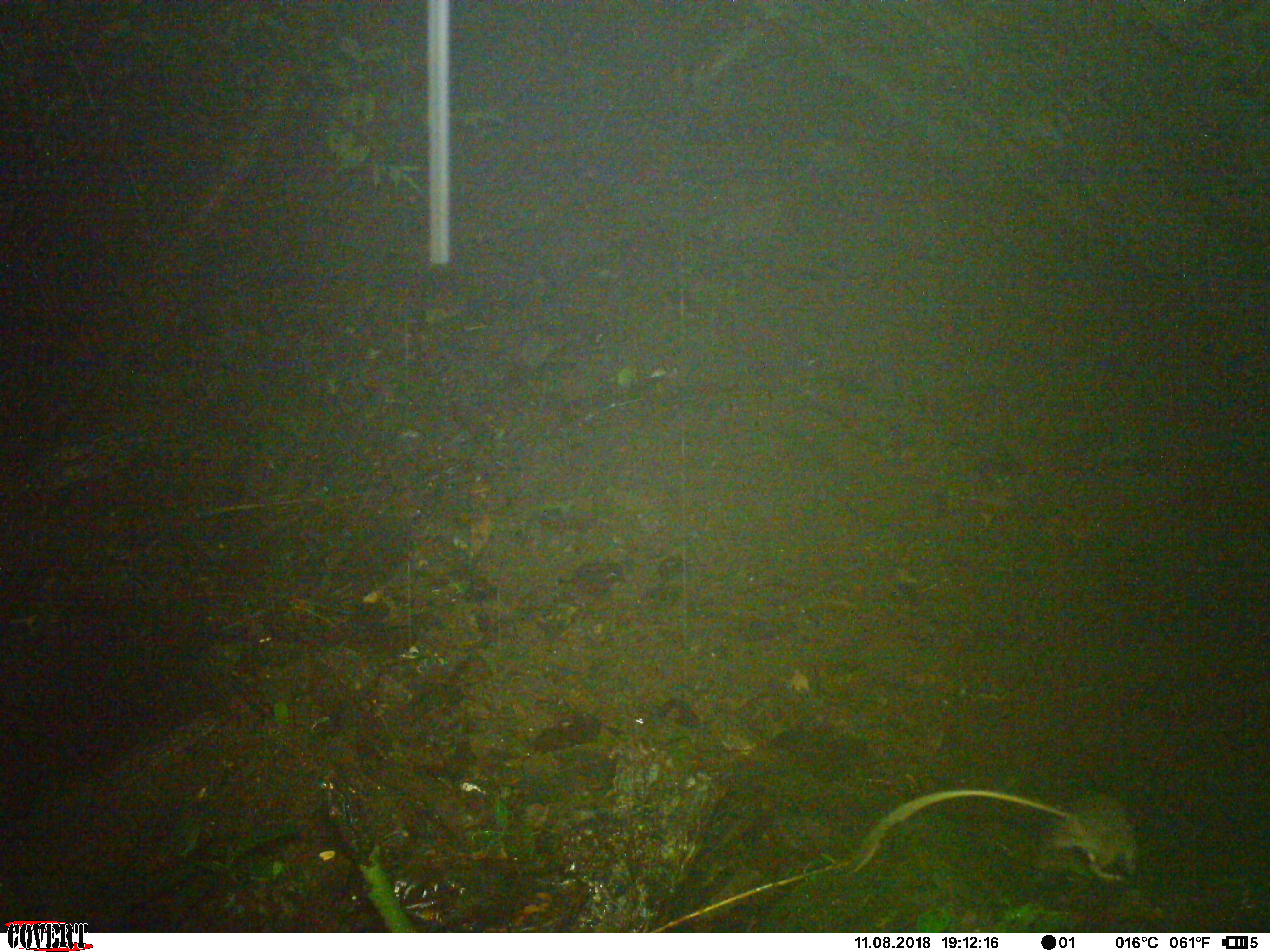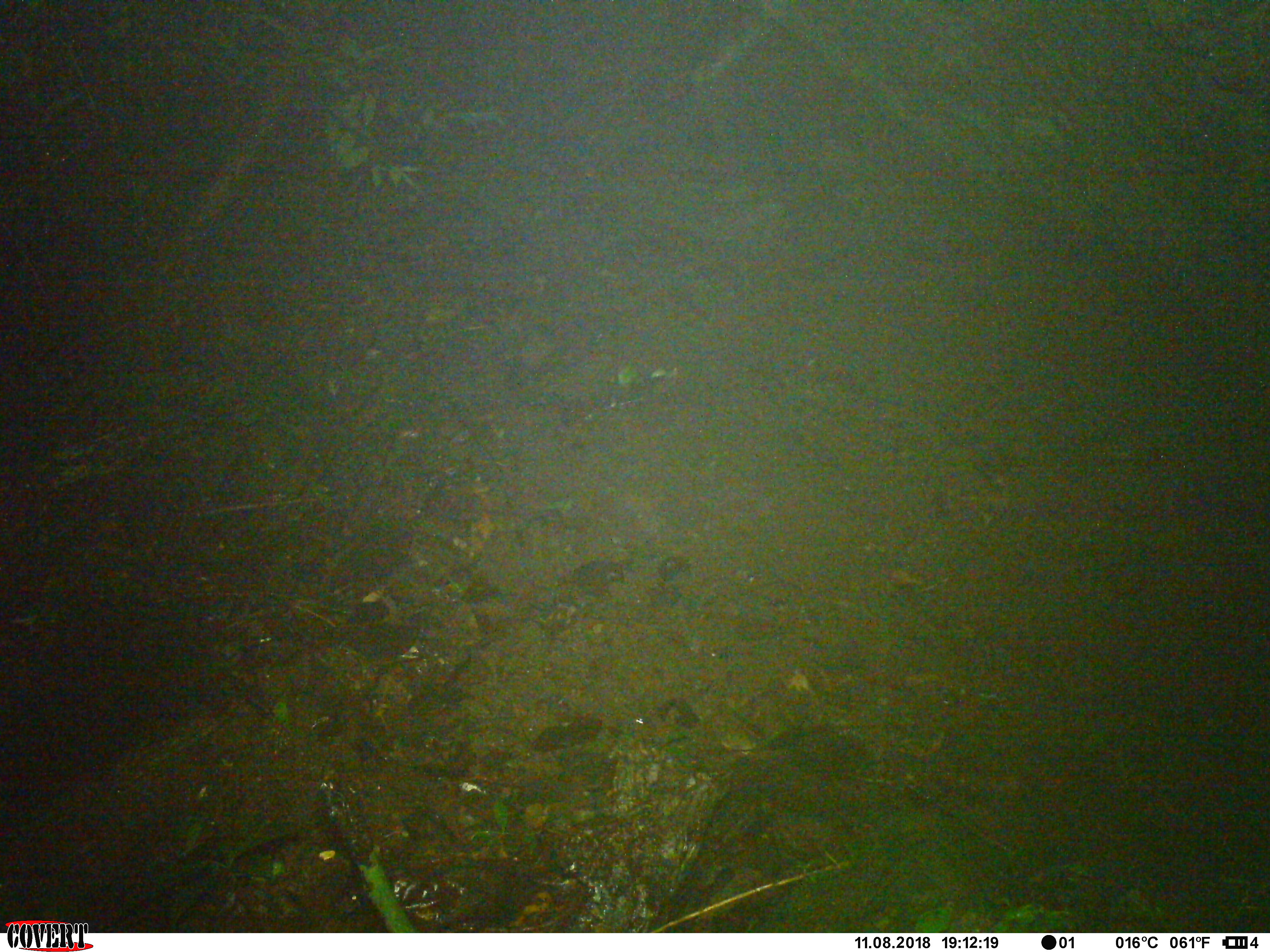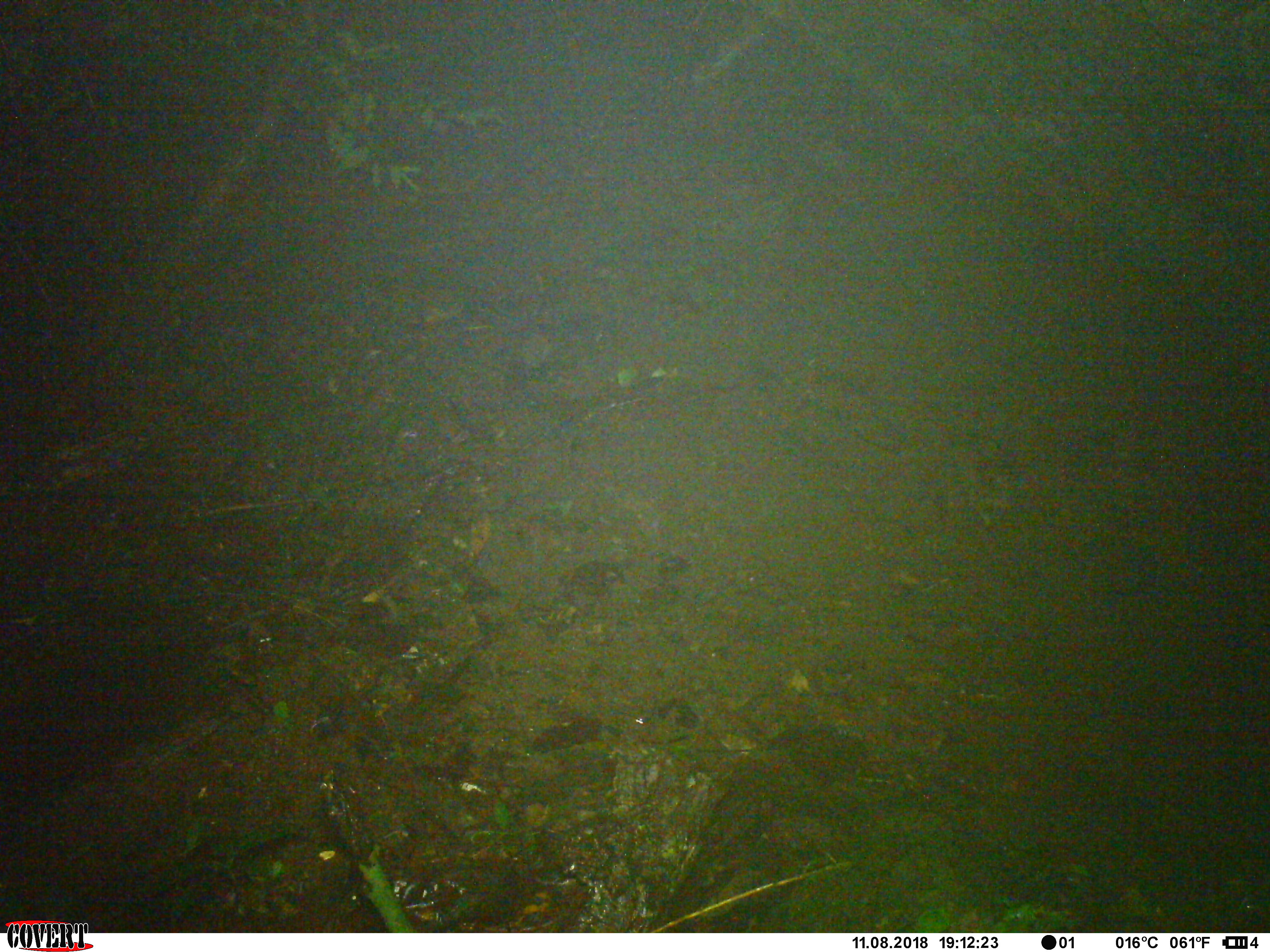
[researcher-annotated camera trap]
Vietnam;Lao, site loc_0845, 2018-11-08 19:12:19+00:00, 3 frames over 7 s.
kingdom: Animalia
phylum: Chordata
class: Mammalia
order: Rodentia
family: Muridae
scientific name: Muridae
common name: old-world mice and rats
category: unidentified murid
Unidentified murid (old-world mice and rats) (Muridae). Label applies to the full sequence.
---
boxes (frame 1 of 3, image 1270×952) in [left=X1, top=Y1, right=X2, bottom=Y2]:
unidentified murid: [left=846, top=787, right=1136, bottom=882]